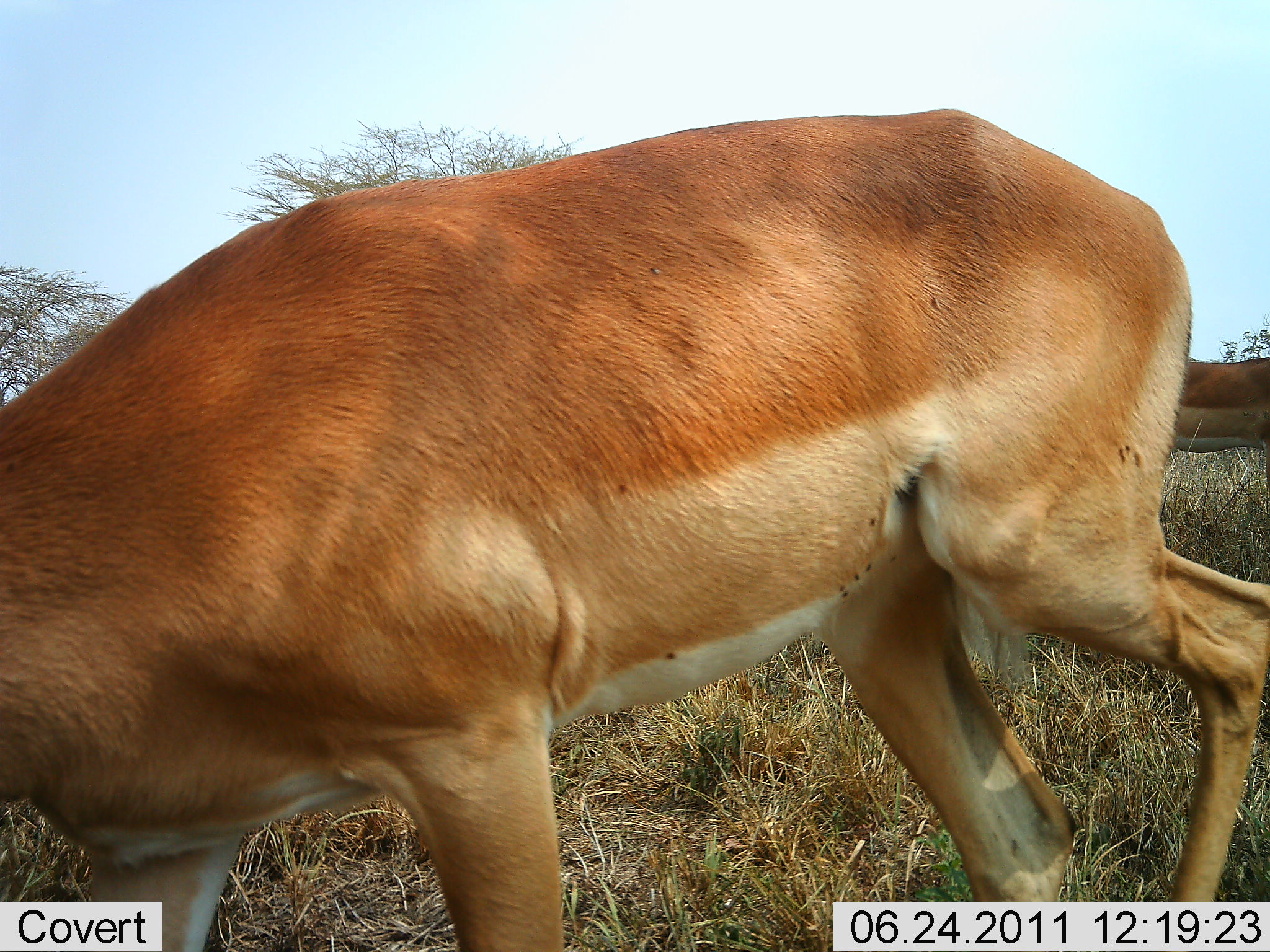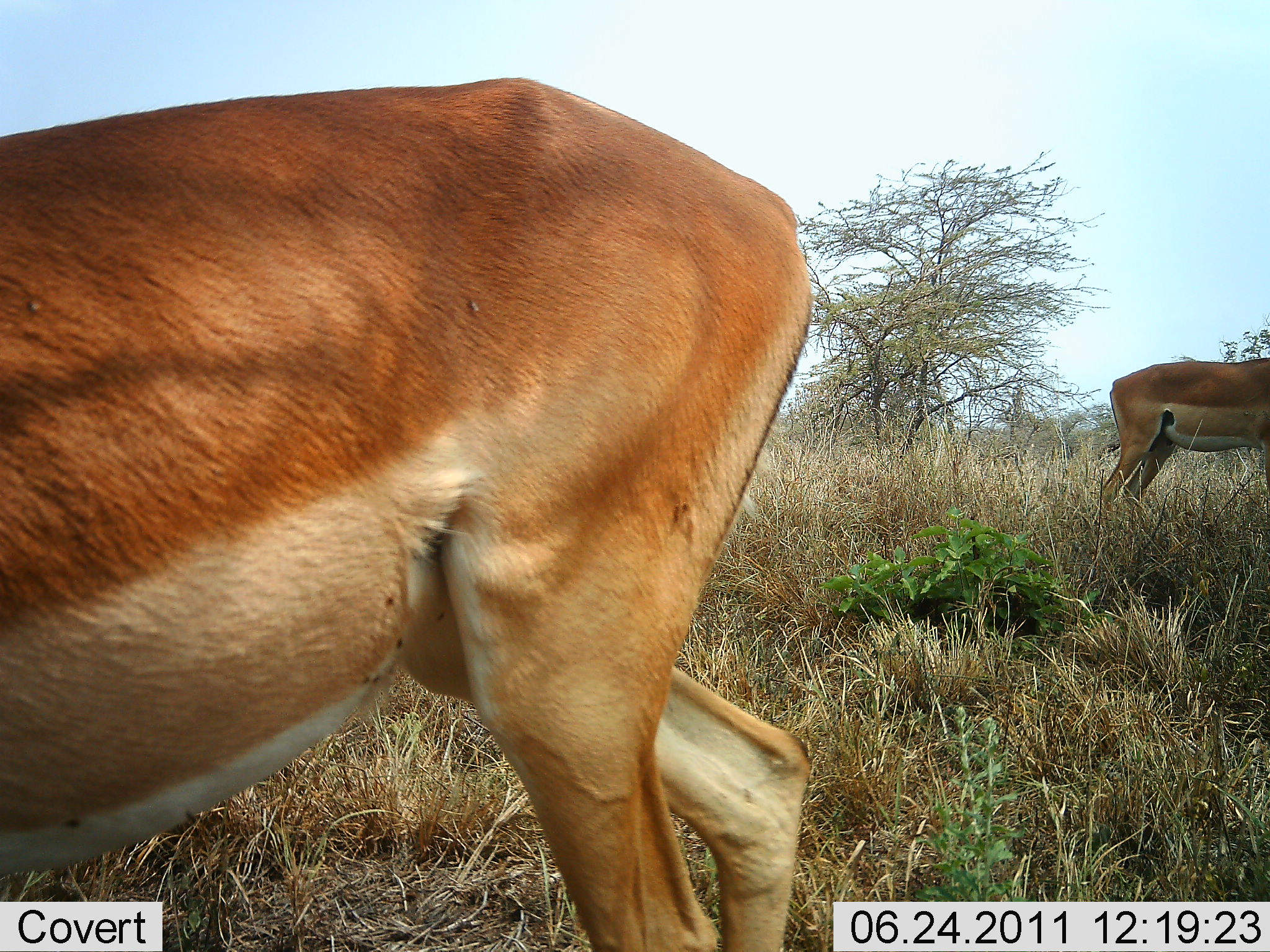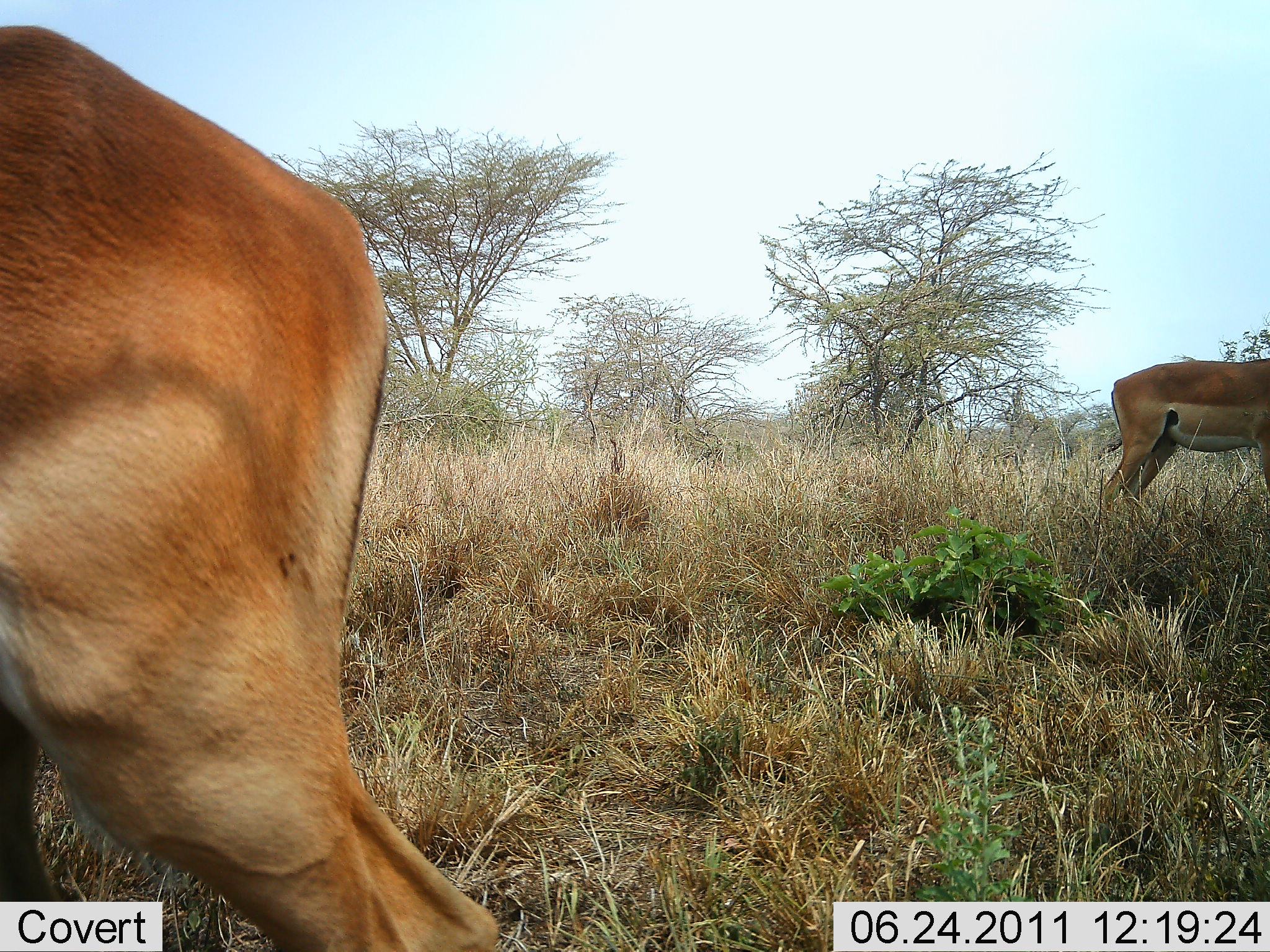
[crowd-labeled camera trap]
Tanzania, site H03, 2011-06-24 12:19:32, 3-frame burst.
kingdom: Animalia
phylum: Chordata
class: Mammalia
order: Artiodactyla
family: Bovidae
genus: Aepyceros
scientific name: Aepyceros melampus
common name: impala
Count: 2.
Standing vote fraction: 80%.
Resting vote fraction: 0%.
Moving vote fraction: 70%.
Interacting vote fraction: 0%.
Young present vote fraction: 0%.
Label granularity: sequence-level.